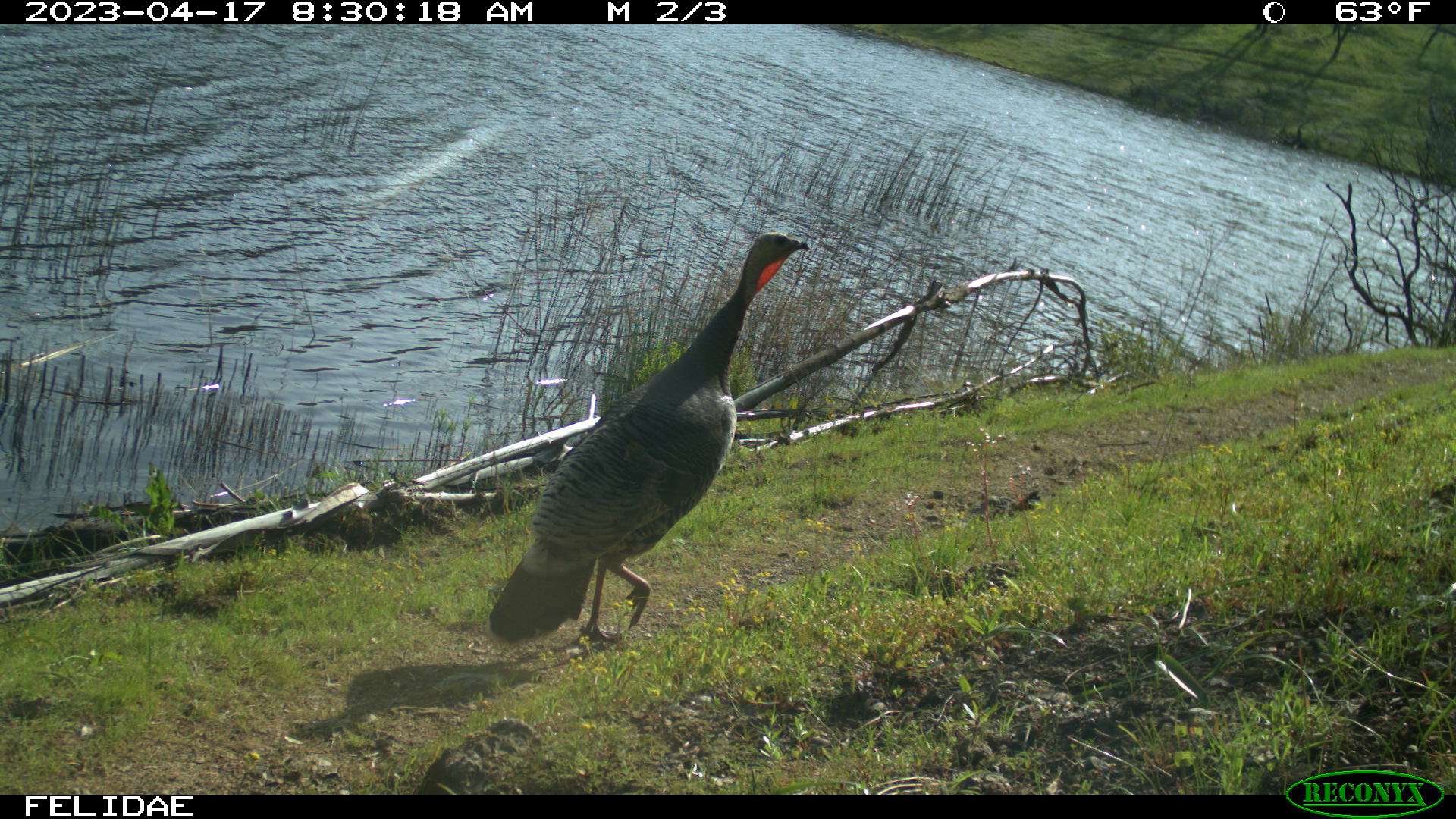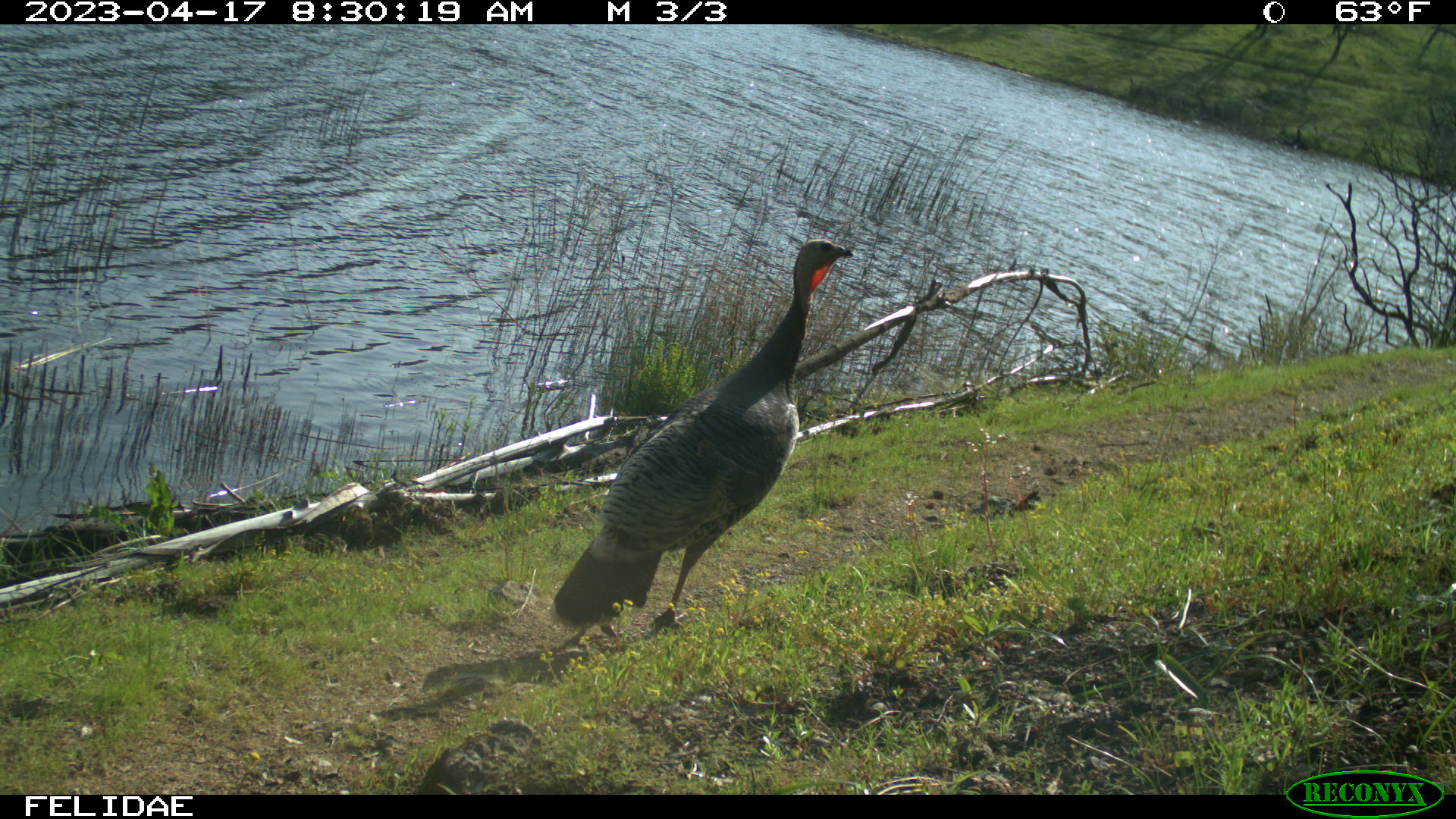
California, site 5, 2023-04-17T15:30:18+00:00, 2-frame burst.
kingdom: Animalia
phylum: Chordata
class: Aves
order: Galliformes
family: Phasianidae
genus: Meleagris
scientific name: Meleagris gallopavo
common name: turkey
Turkey (Meleagris gallopavo).